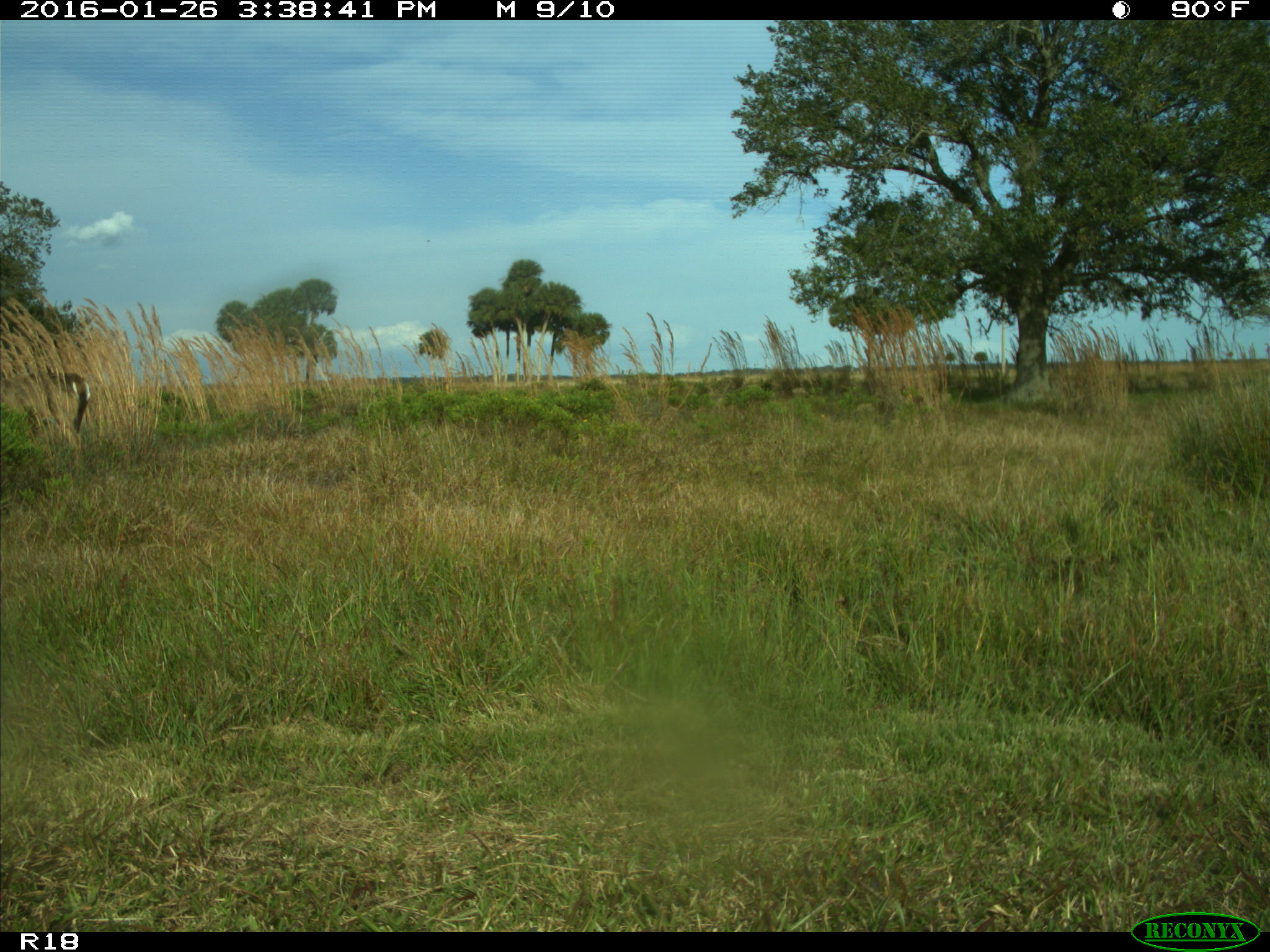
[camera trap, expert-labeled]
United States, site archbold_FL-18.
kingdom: Animalia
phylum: Chordata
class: Mammalia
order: Artiodactyla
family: Cervidae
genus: Odocoileus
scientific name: Odocoileus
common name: deer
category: unidentified deer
Unidentified deer (deer) (Odocoileus).